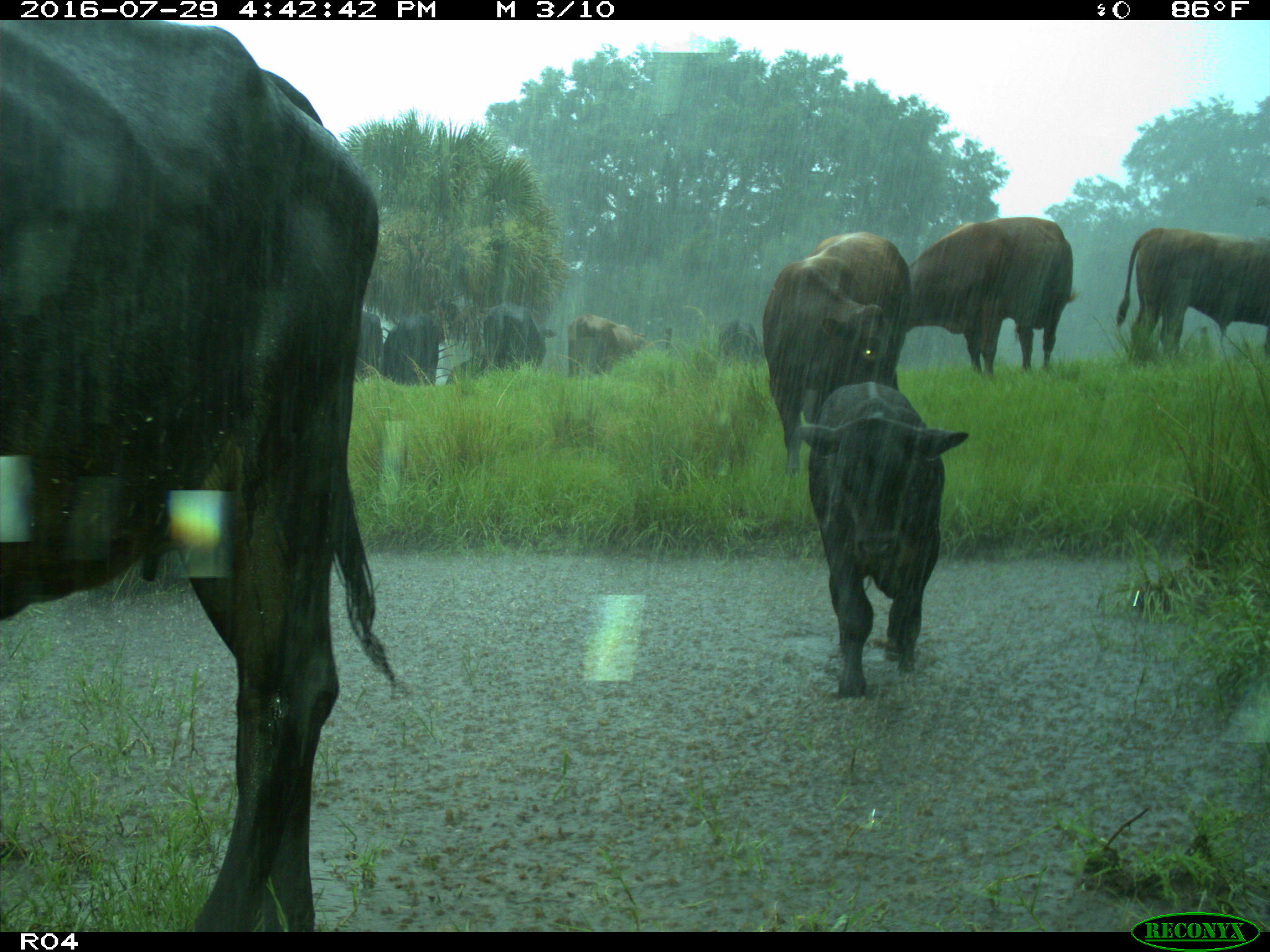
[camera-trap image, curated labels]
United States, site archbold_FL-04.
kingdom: Animalia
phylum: Chordata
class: Mammalia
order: Artiodactyla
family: Bovidae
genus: Bos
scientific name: Bos taurus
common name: domestic cow